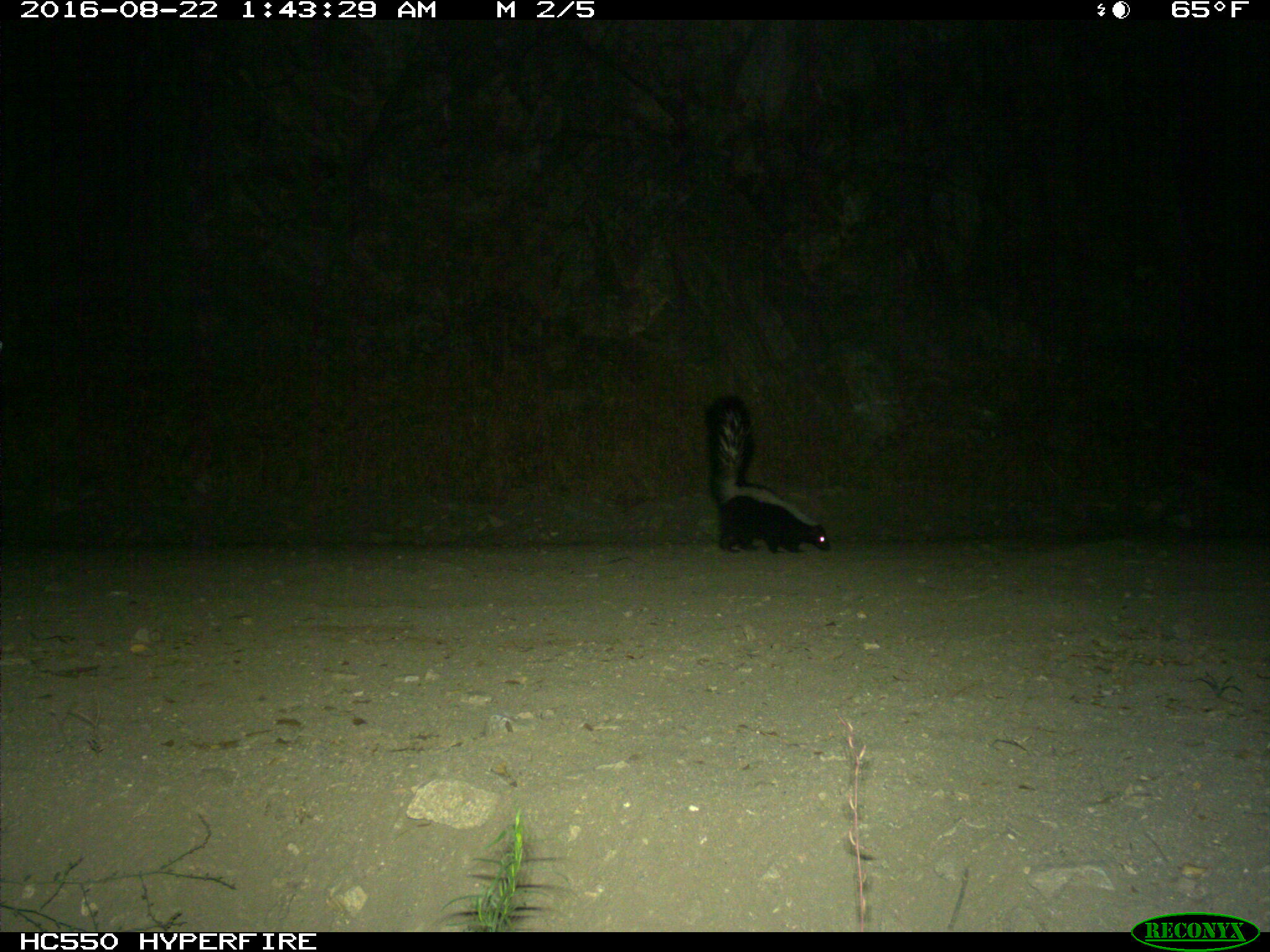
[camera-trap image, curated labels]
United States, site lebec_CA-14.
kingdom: Animalia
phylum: Chordata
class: Mammalia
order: Carnivora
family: Mephitidae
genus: Mephitis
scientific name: Mephitis mephitis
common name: striped skunk